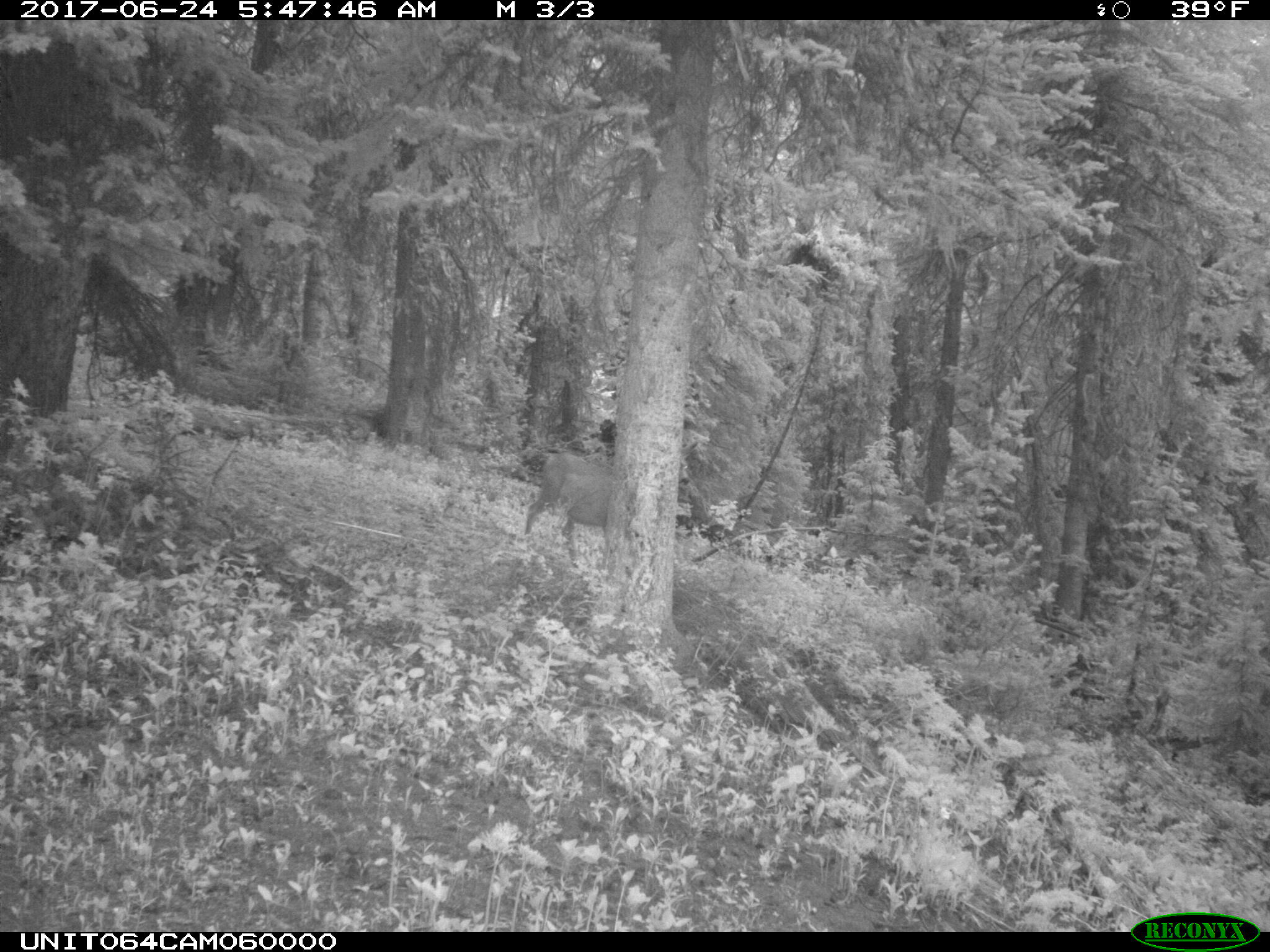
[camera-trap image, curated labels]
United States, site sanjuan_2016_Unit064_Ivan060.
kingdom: Animalia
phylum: Chordata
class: Mammalia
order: Artiodactyla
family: Cervidae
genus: Odocoileus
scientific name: Odocoileus hemionus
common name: mule deer